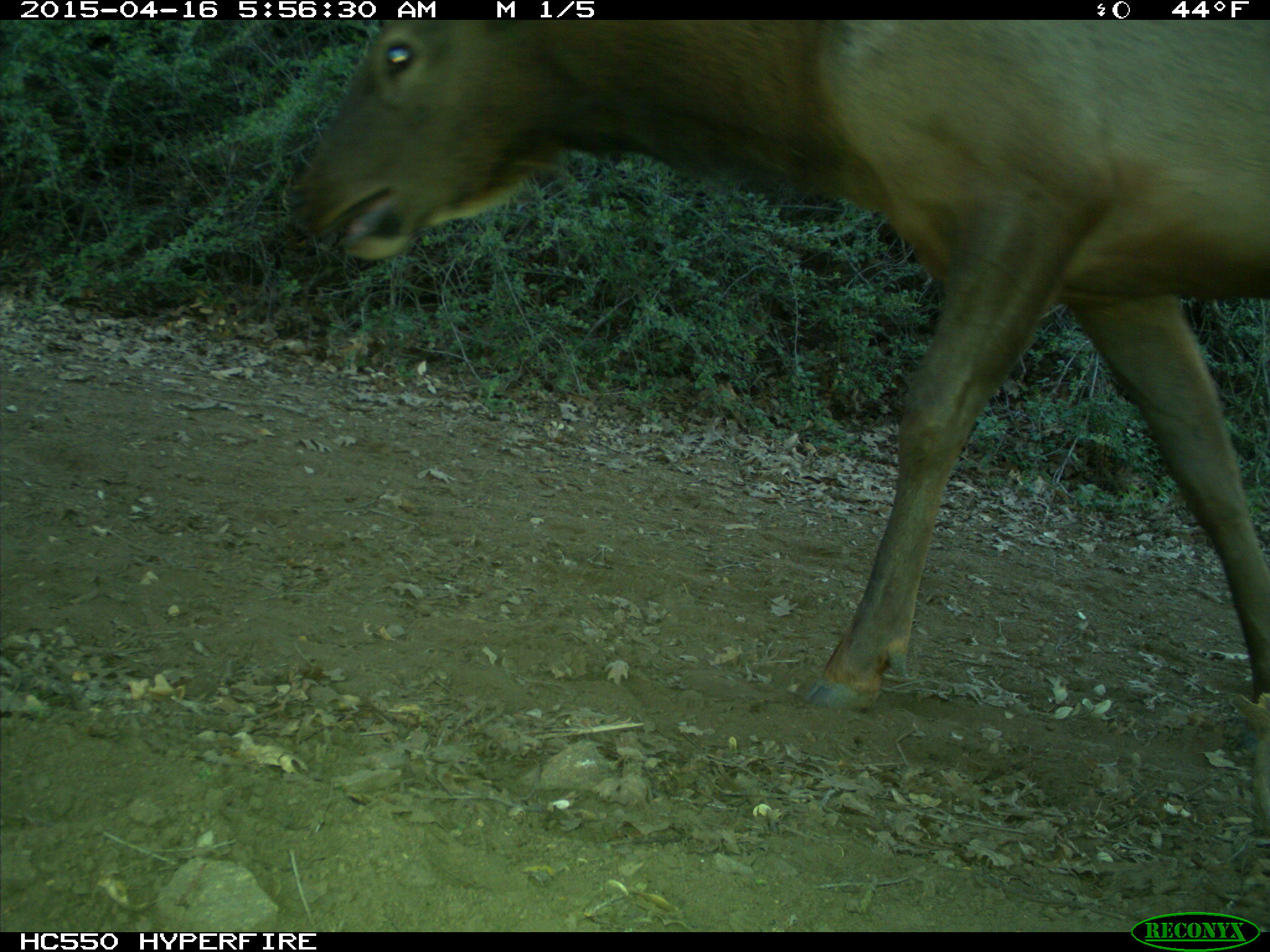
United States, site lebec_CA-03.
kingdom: Animalia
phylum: Chordata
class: Mammalia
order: Artiodactyla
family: Cervidae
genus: Cervus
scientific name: Cervus canadensis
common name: elk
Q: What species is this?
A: Cervus canadensis (elk).